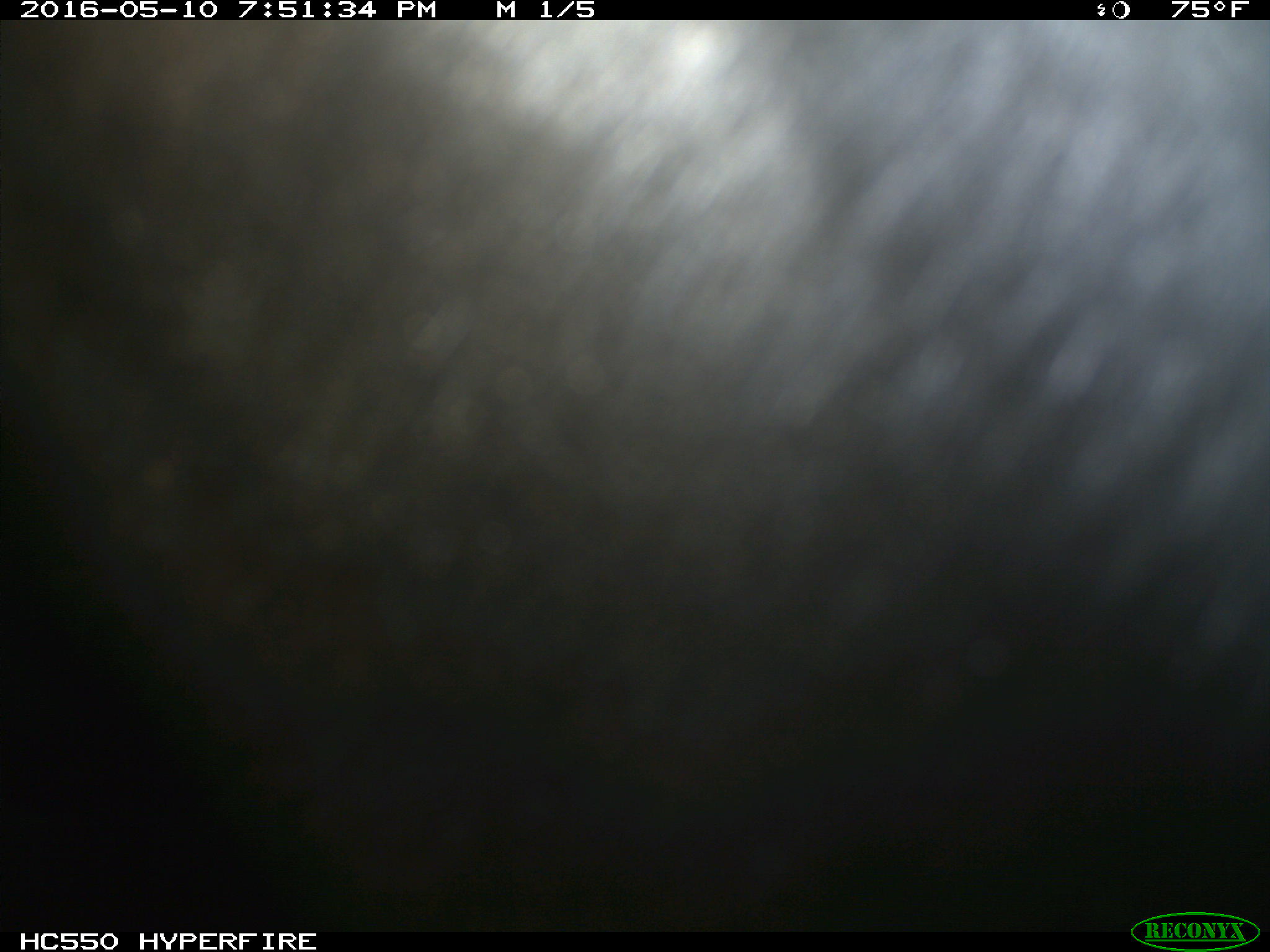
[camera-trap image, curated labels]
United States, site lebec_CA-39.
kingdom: Animalia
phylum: Chordata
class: Mammalia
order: Artiodactyla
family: Bovidae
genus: Bos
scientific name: Bos taurus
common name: domestic cow